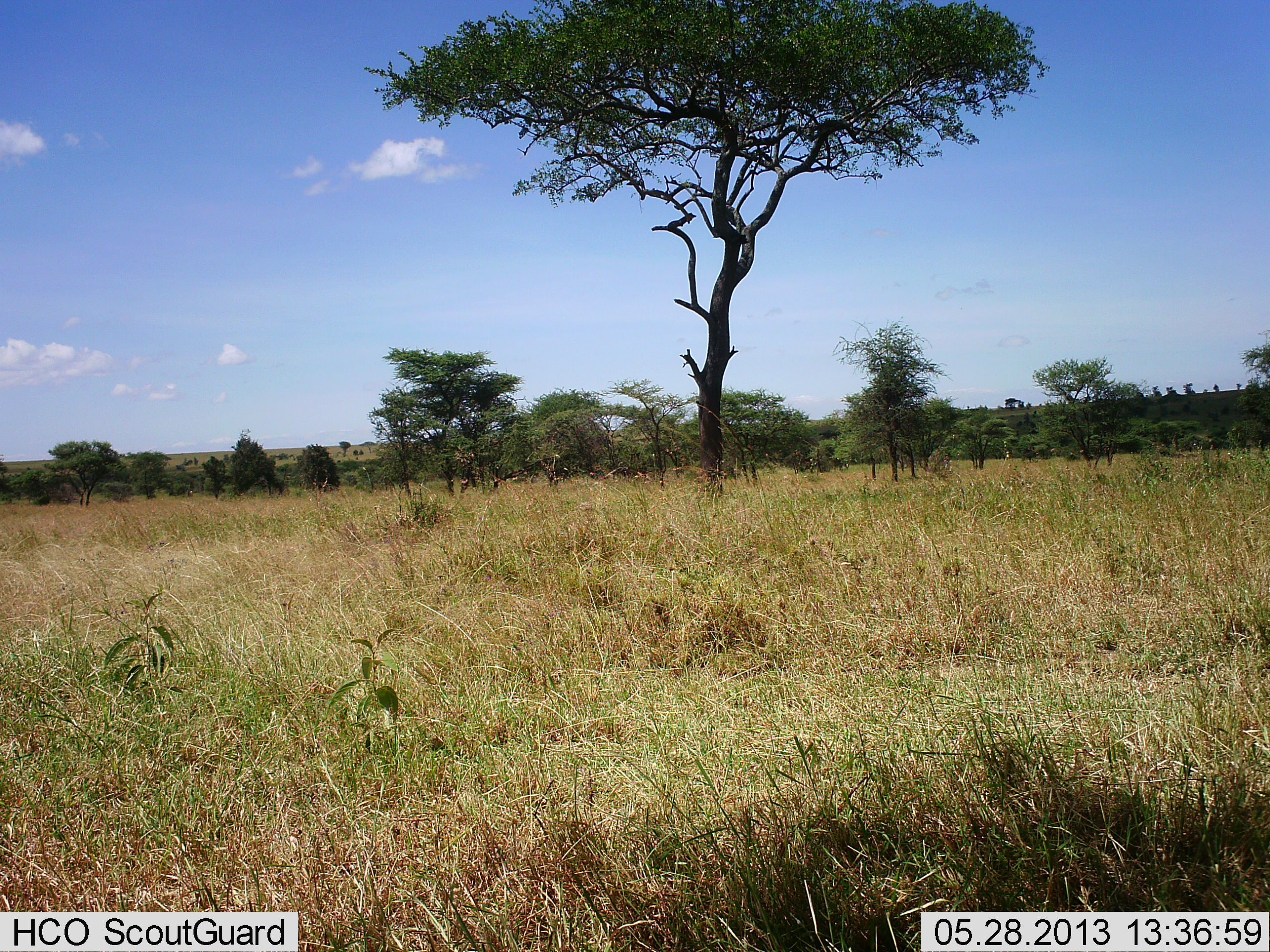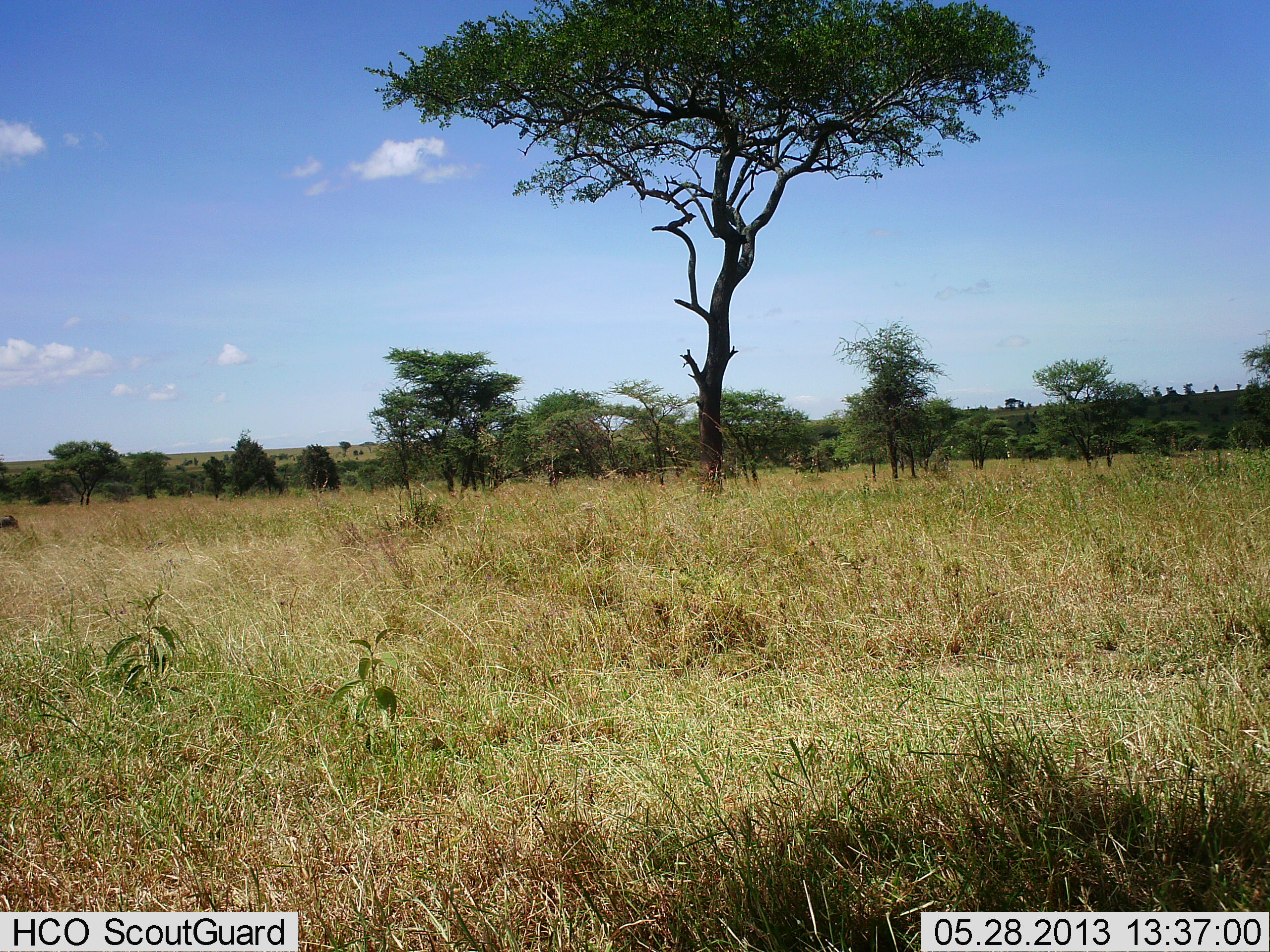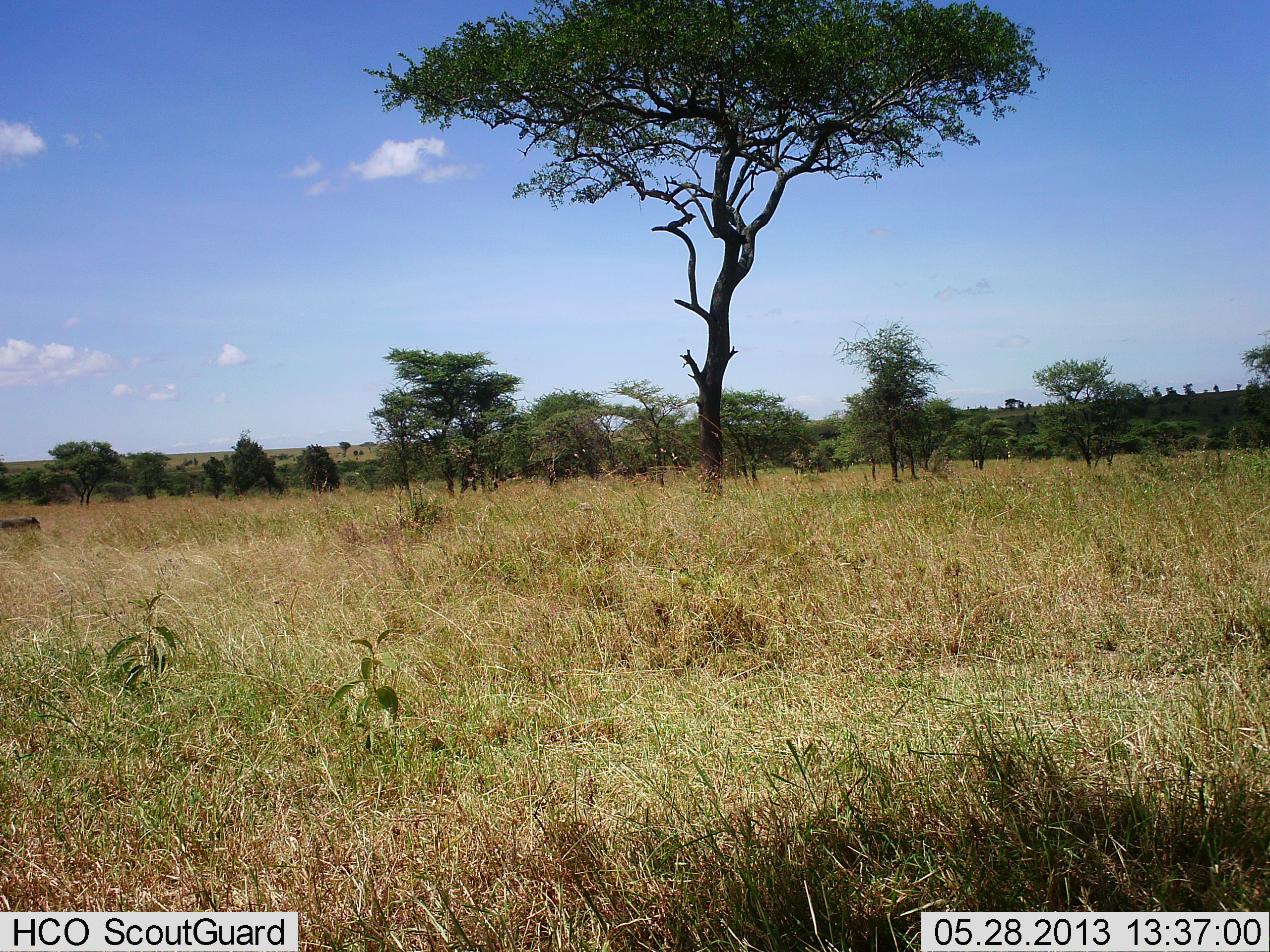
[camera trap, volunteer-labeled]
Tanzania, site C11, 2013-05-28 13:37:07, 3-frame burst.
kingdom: Animalia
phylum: Chordata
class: Mammalia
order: Artiodactyla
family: Suidae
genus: Phacochoerus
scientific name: Phacochoerus africanus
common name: warthog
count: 1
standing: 0%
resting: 0%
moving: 100%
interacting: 0%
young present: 0%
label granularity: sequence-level